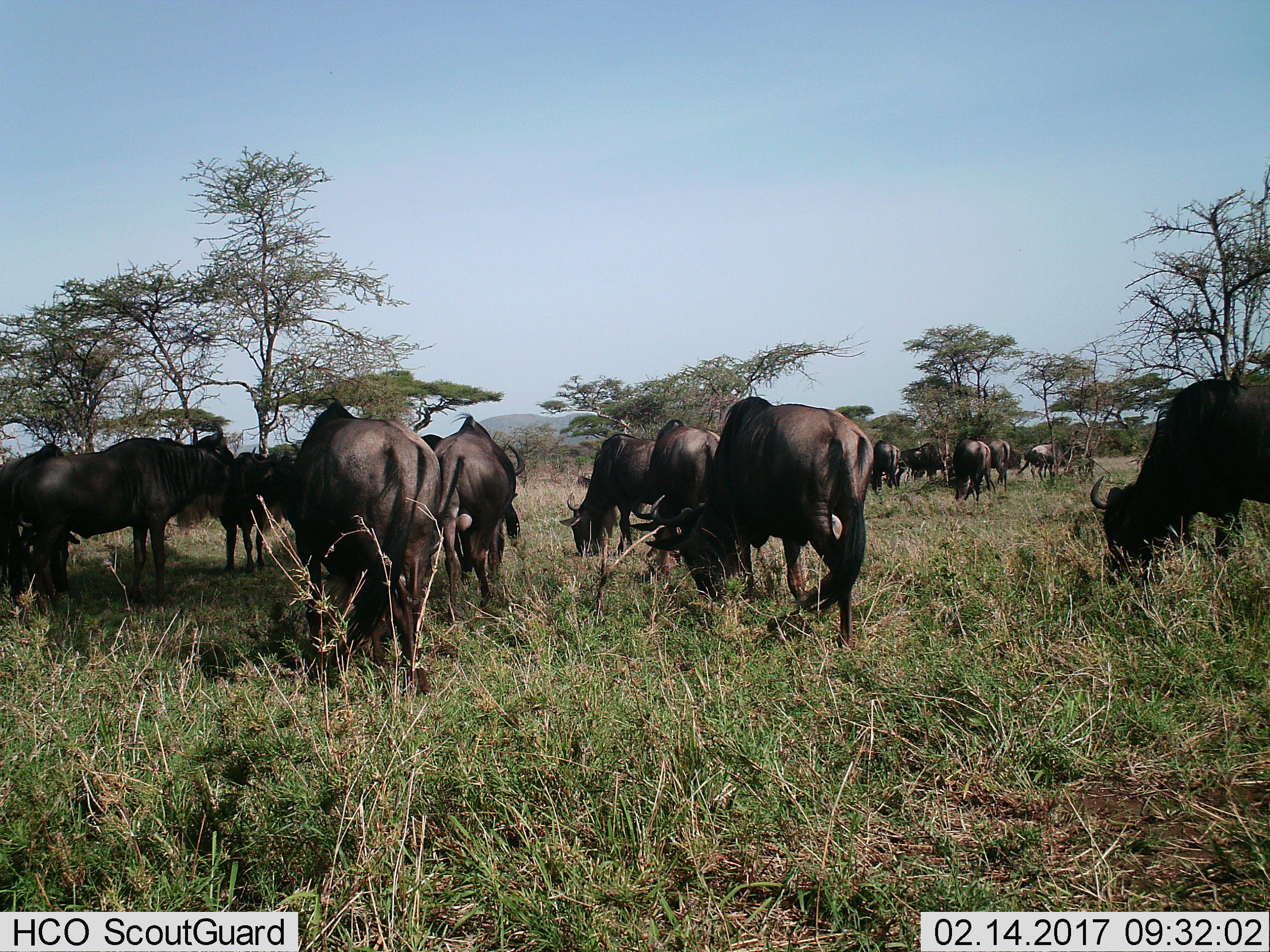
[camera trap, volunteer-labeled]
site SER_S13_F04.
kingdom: Animalia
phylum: Chordata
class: Mammalia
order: Artiodactyla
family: Bovidae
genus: Connochaetes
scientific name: Connochaetes taurinus taurinus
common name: blue wildebeest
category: wildebeestblue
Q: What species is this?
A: Wildebeestblue (blue wildebeest) (Connochaetes taurinus taurinus).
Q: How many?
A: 11-50.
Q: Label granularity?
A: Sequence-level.